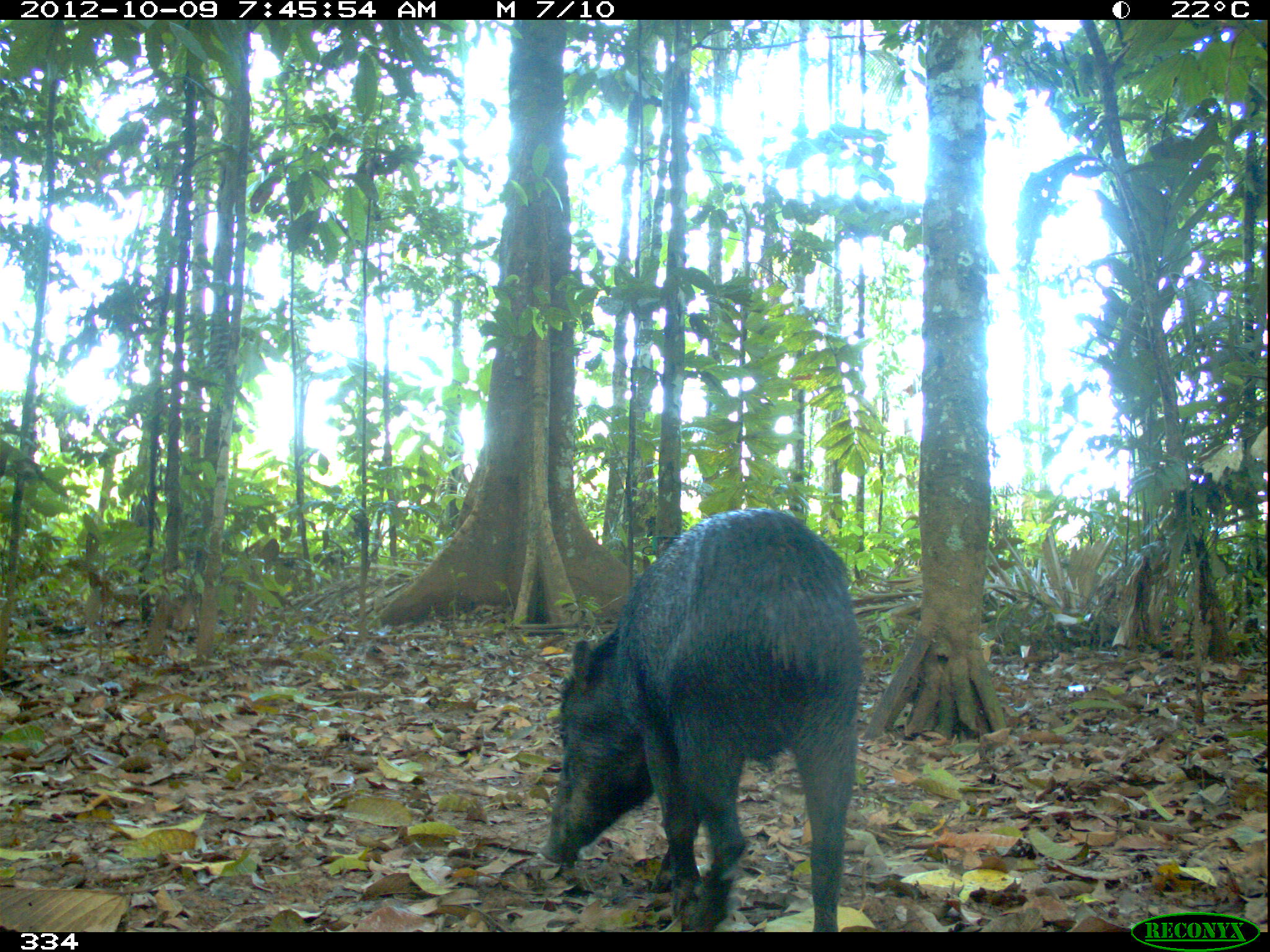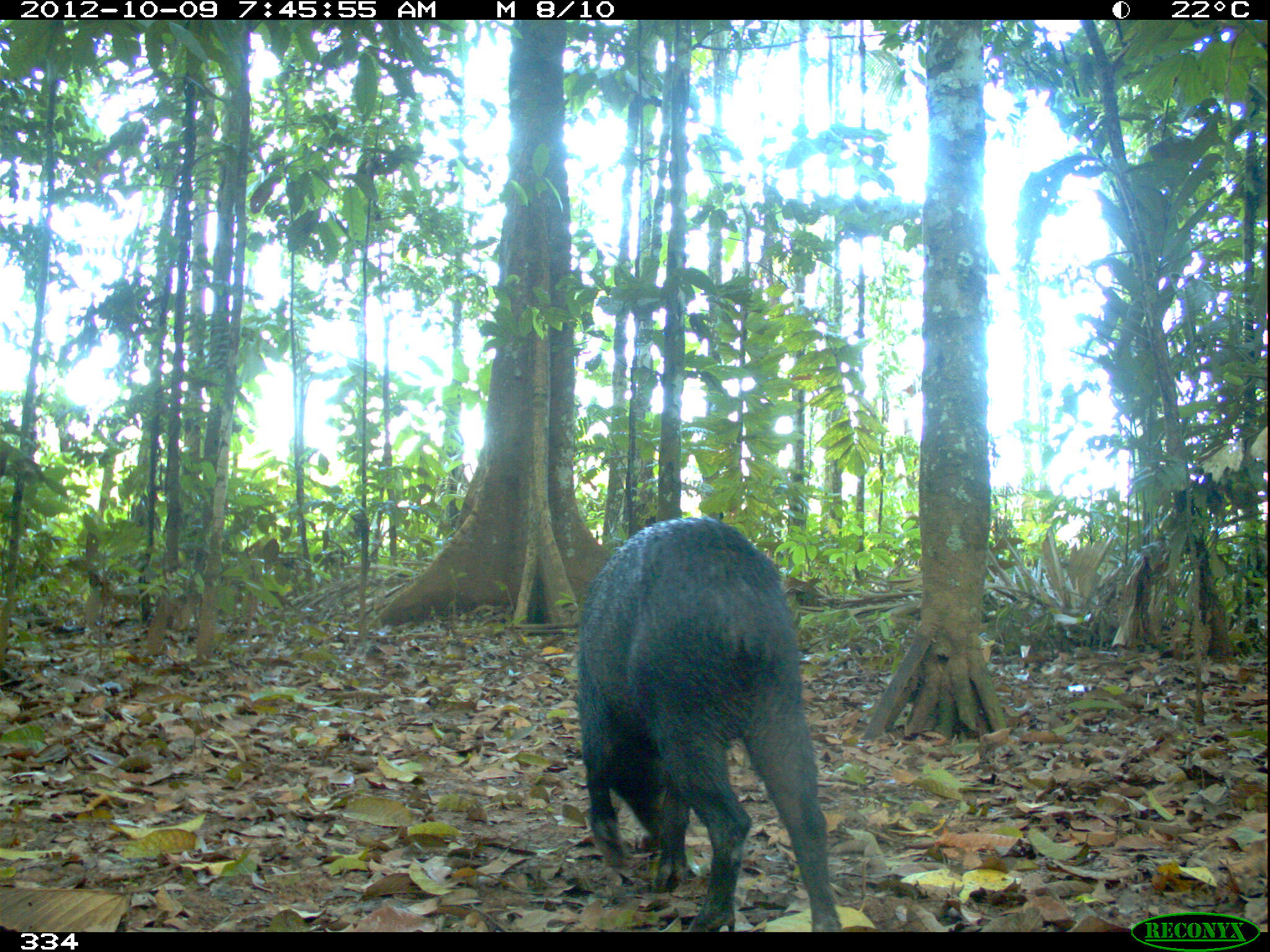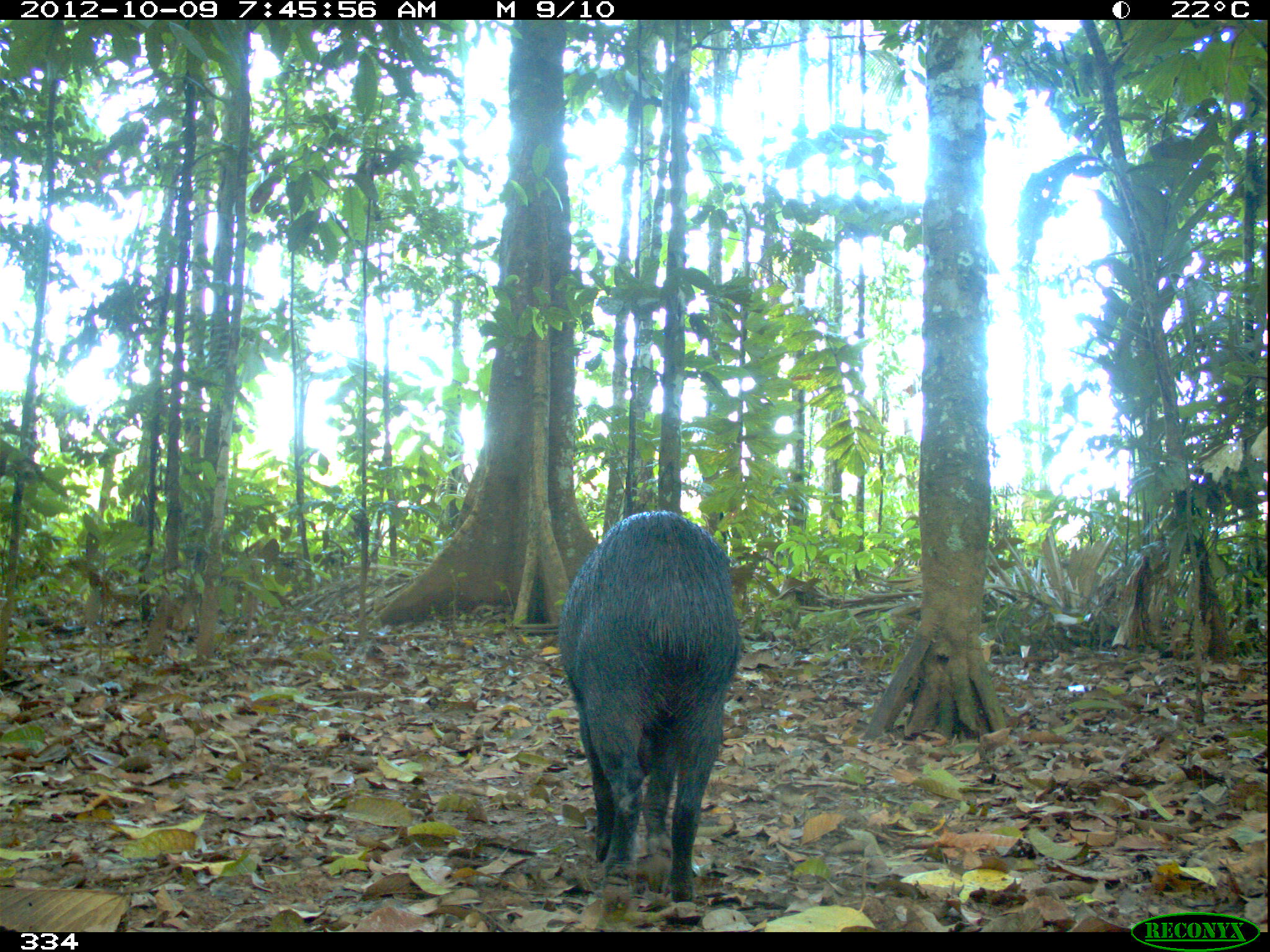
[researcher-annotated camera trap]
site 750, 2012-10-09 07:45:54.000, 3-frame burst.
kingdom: Animalia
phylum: Chordata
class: Mammalia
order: Artiodactyla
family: Tayassuidae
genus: Tayassu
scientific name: Tayassu pecari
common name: white-lipped peccary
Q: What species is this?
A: Tayassu pecari (white-lipped peccary).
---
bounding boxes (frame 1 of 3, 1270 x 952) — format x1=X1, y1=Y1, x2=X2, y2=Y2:
tayassu pecari: x1=538, y1=508, x2=863, y2=932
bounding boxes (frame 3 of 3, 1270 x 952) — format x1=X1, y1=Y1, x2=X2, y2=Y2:
tayassu pecari: x1=557, y1=510, x2=742, y2=901